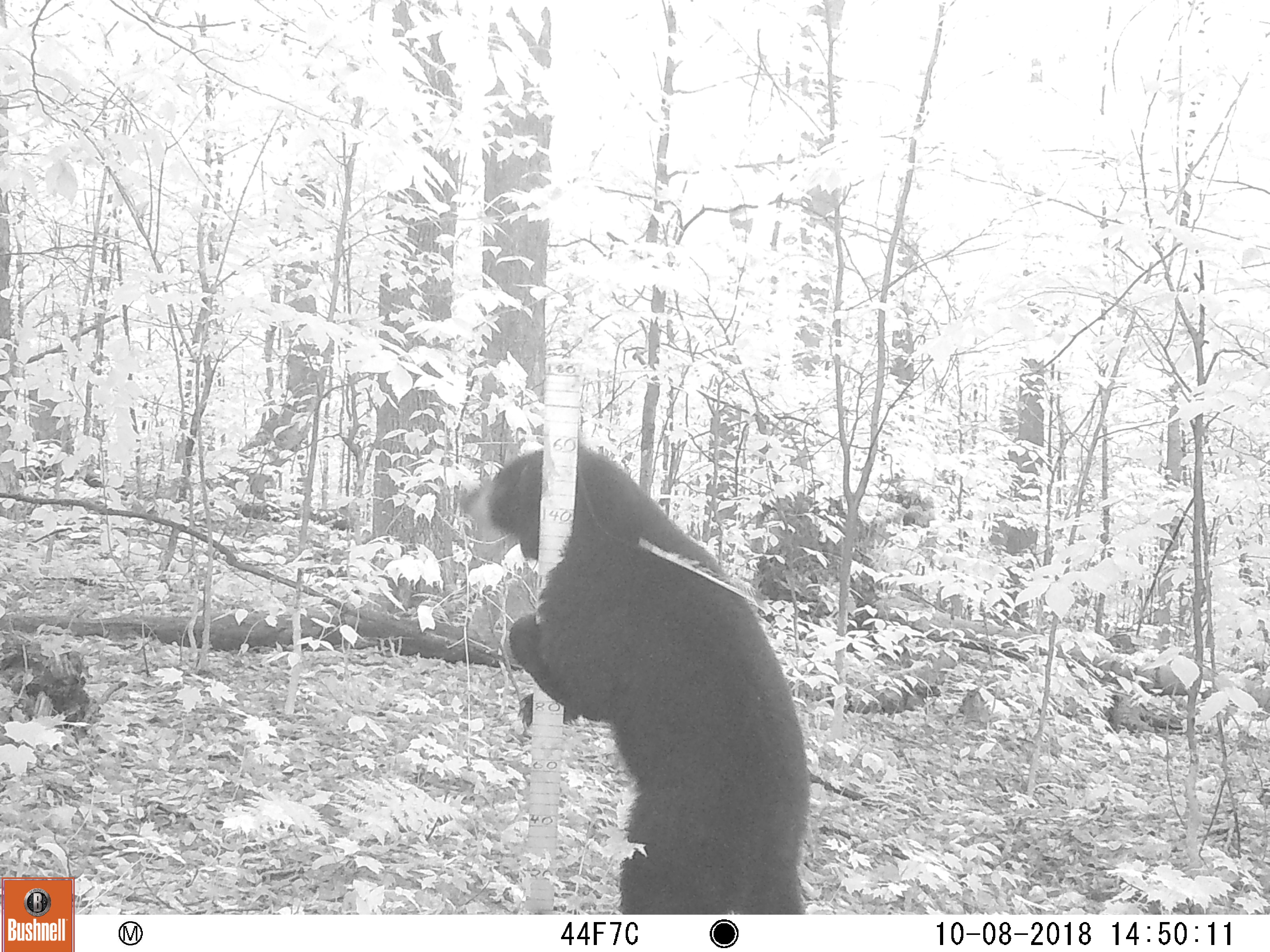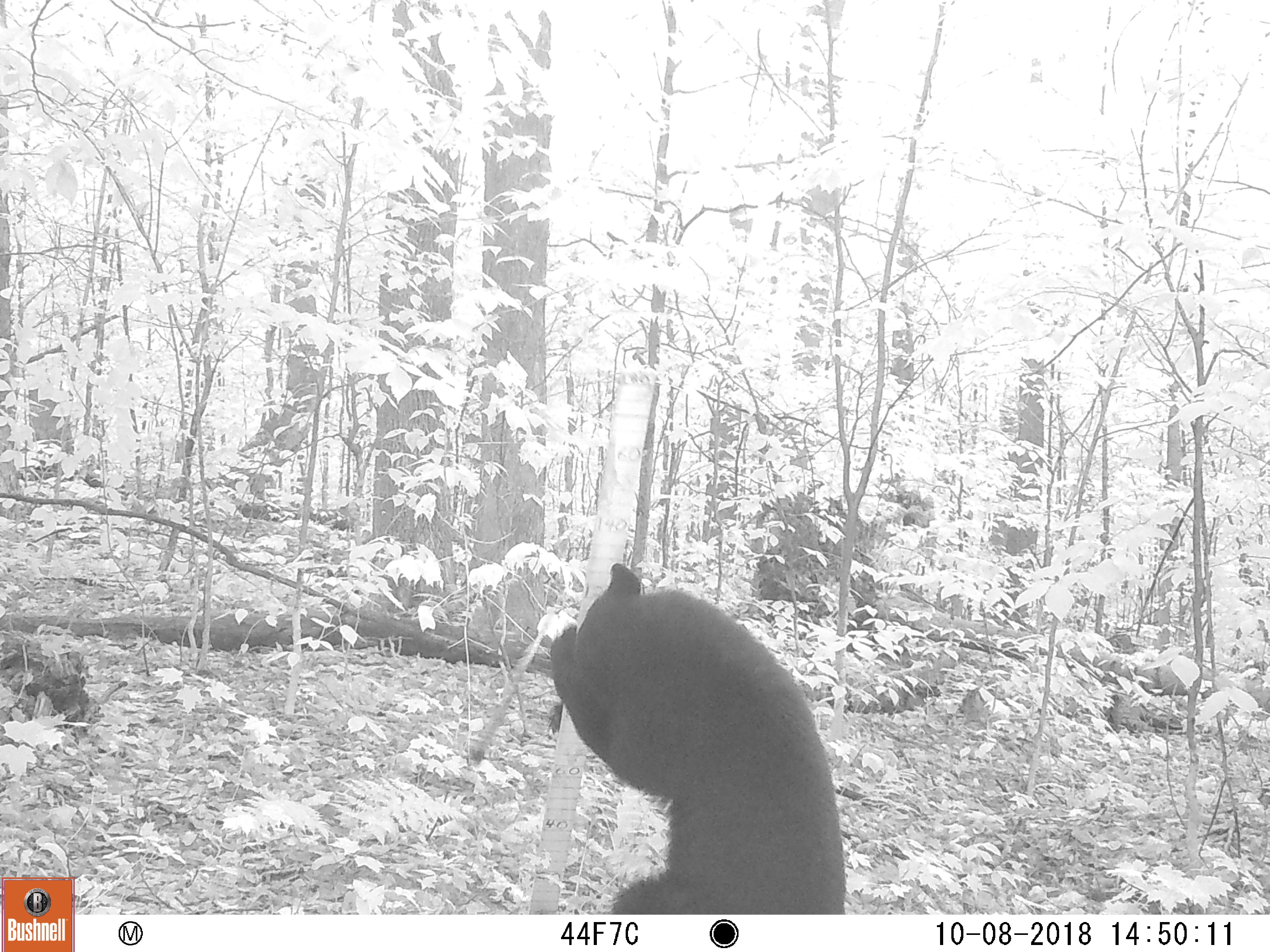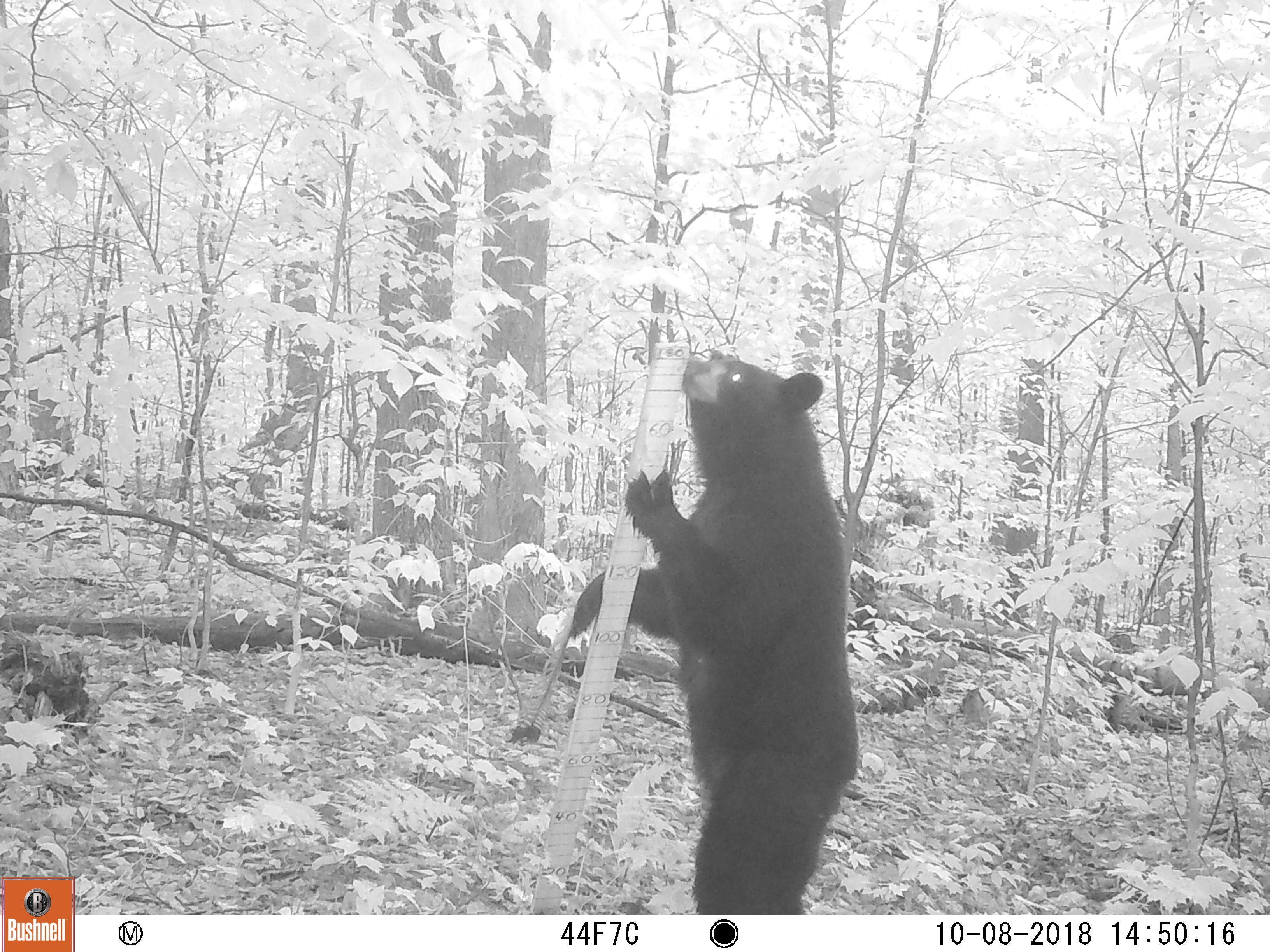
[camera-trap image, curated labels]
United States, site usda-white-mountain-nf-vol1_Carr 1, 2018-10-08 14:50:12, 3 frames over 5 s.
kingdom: Animalia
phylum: Chordata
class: Mammalia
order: Carnivora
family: Ursidae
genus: Ursus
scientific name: Ursus americanus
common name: black bear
Black bear (Ursus americanus).